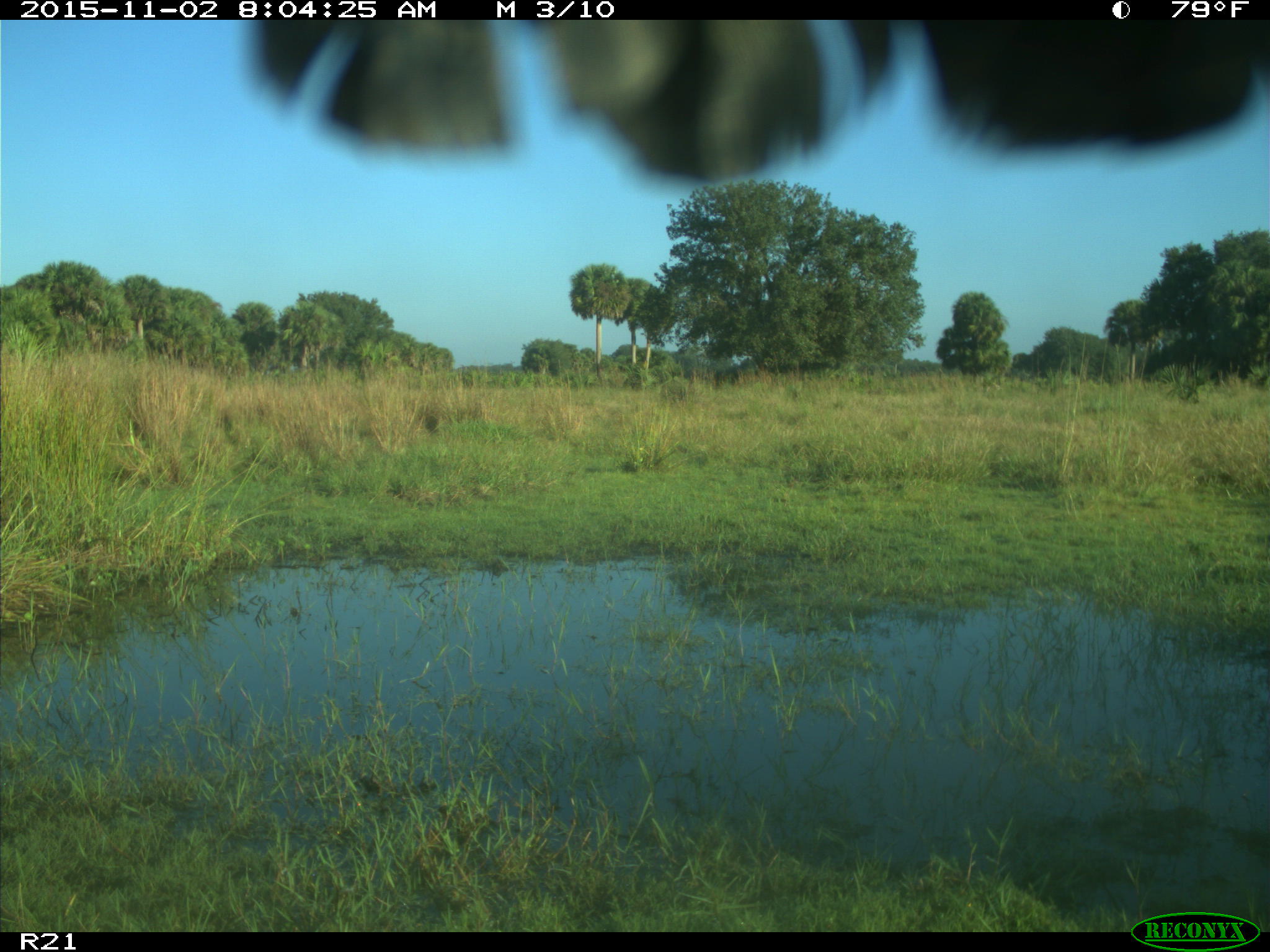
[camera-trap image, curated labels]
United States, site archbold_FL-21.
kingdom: Animalia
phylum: Chordata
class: Aves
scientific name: Aves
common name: birds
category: unidentified bird